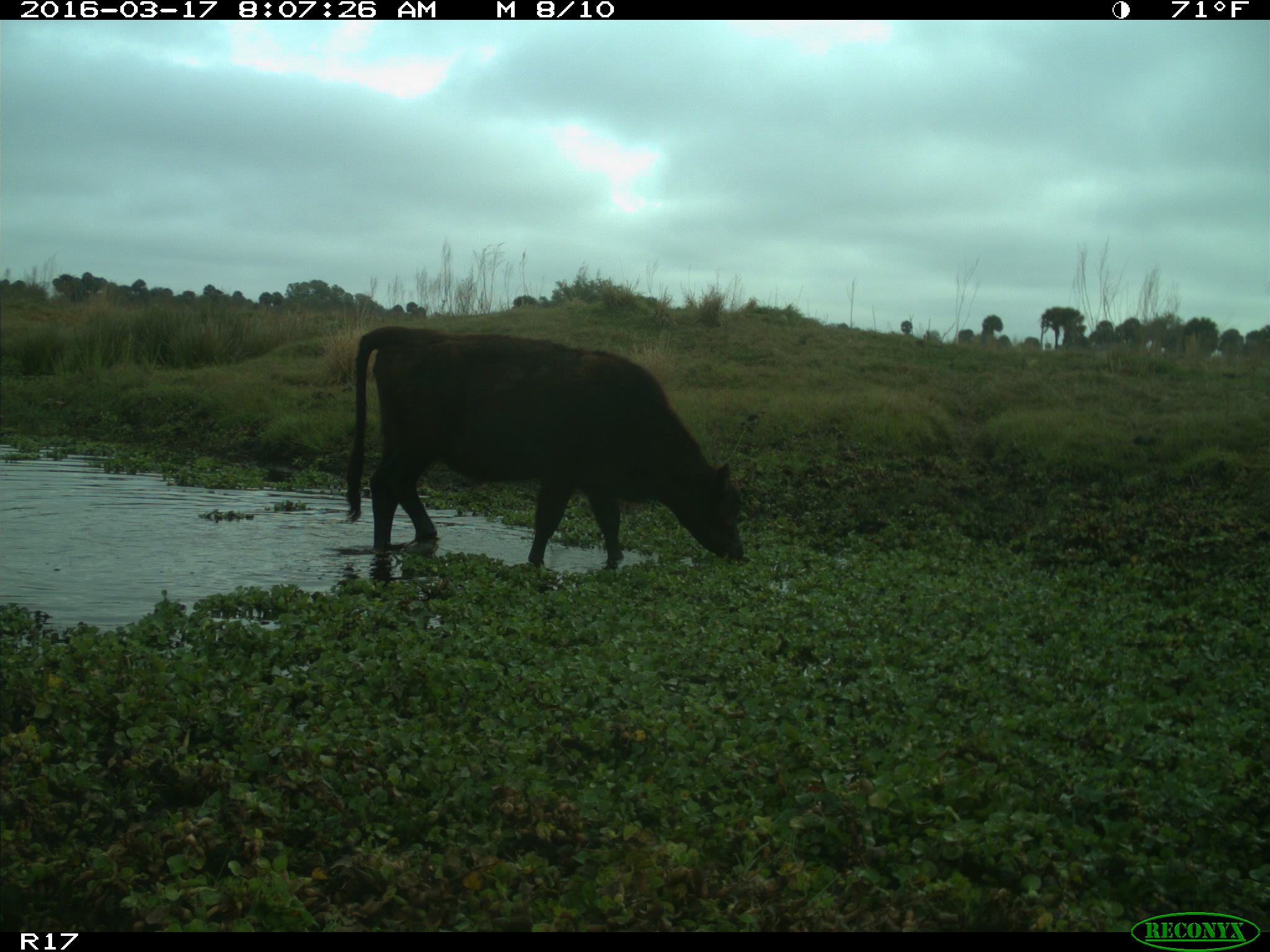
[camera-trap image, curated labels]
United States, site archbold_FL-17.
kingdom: Animalia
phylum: Chordata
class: Mammalia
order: Artiodactyla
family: Bovidae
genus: Bos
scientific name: Bos taurus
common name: domestic cow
Bos taurus (domestic cow).